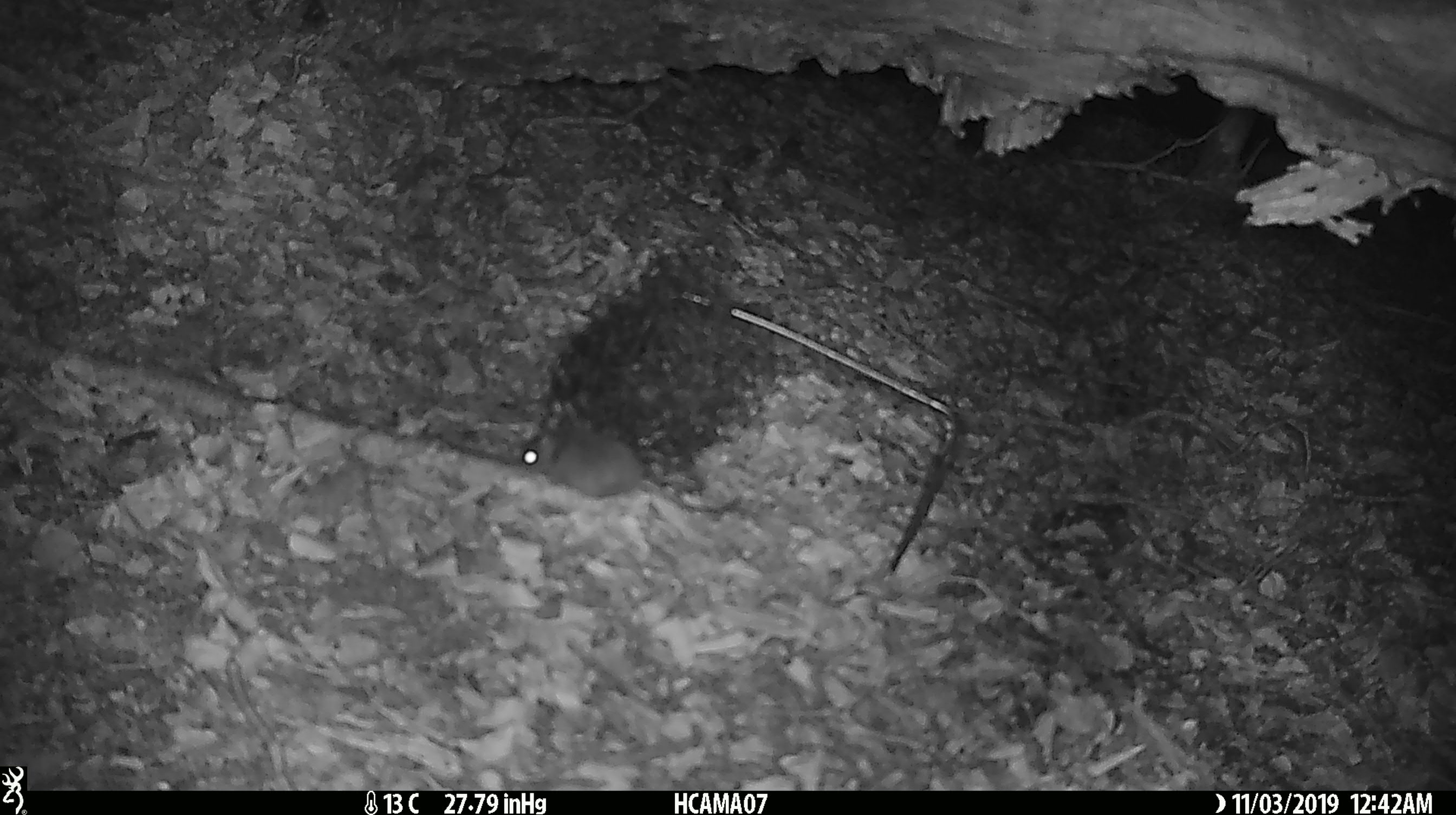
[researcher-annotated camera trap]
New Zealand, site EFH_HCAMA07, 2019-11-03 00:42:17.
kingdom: Animalia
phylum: Chordata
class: Mammalia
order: Rodentia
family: Muridae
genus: Mus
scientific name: Mus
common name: mouse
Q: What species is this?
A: Mouse (Mus).